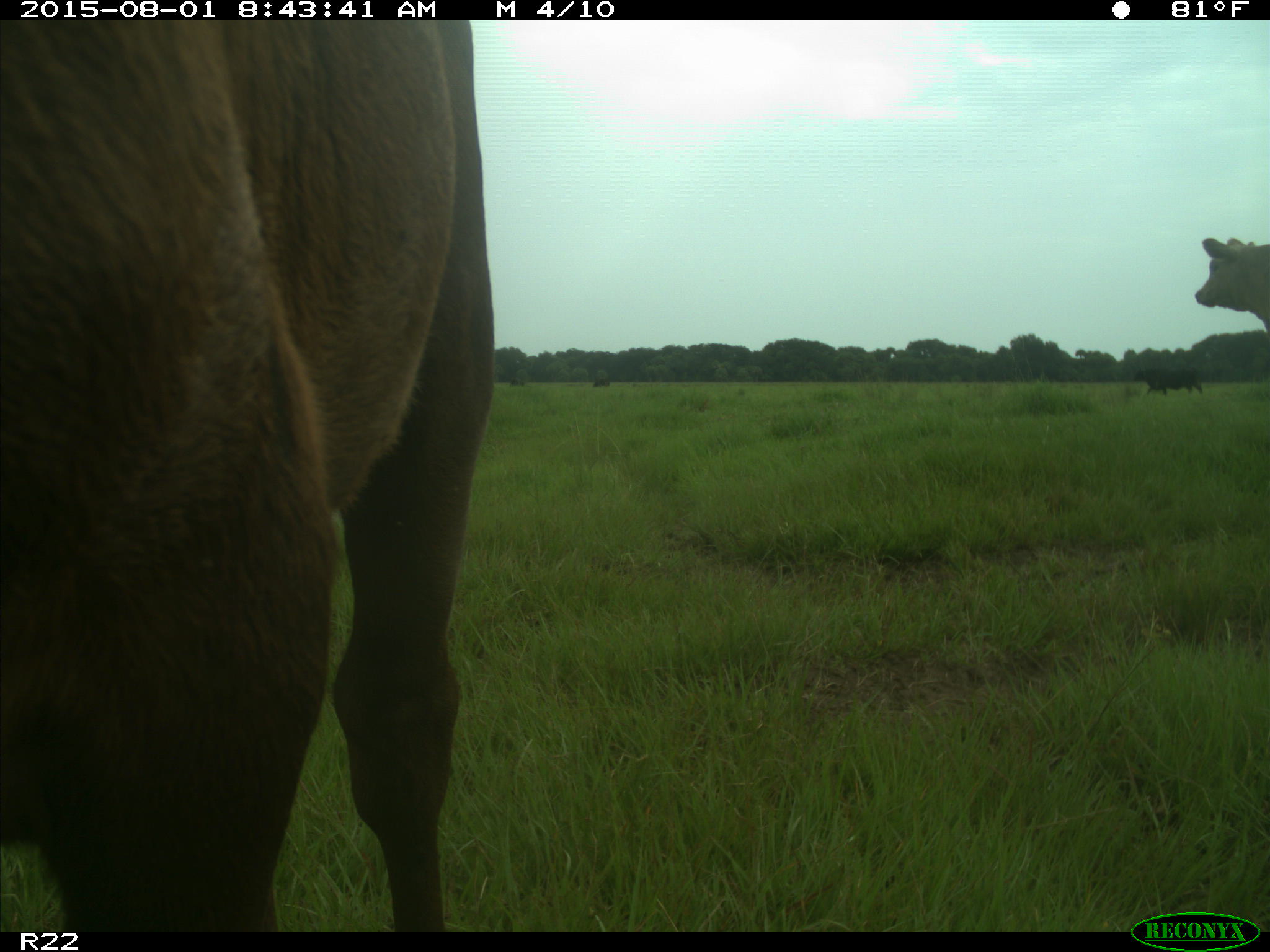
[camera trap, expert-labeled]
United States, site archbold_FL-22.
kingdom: Animalia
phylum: Chordata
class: Mammalia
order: Artiodactyla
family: Bovidae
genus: Bos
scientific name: Bos taurus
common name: domestic cow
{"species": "Bos taurus (domestic cow)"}